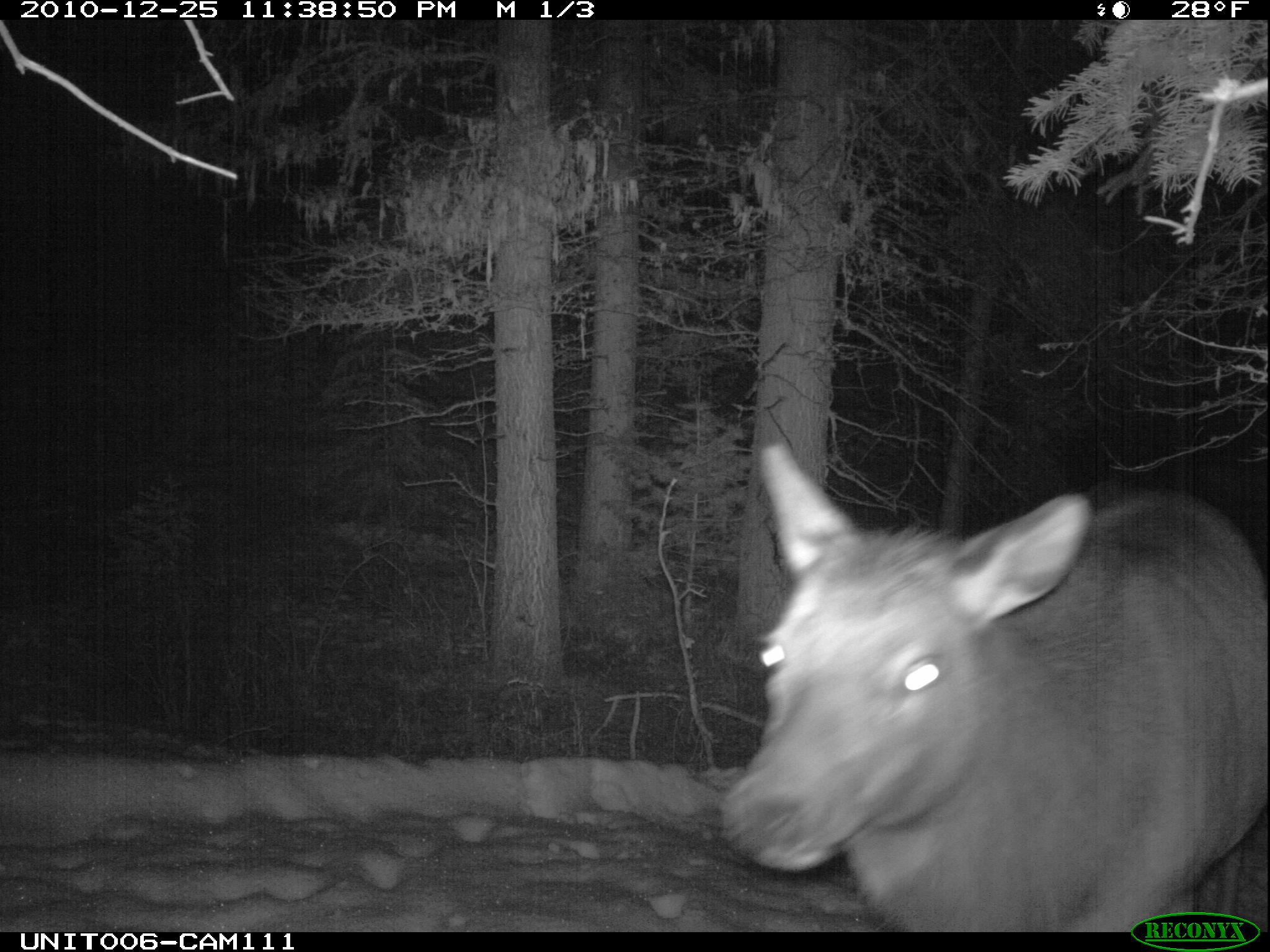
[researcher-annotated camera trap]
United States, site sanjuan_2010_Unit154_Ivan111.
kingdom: Animalia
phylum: Chordata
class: Mammalia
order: Artiodactyla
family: Cervidae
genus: Cervus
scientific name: Cervus elaphus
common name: red deer